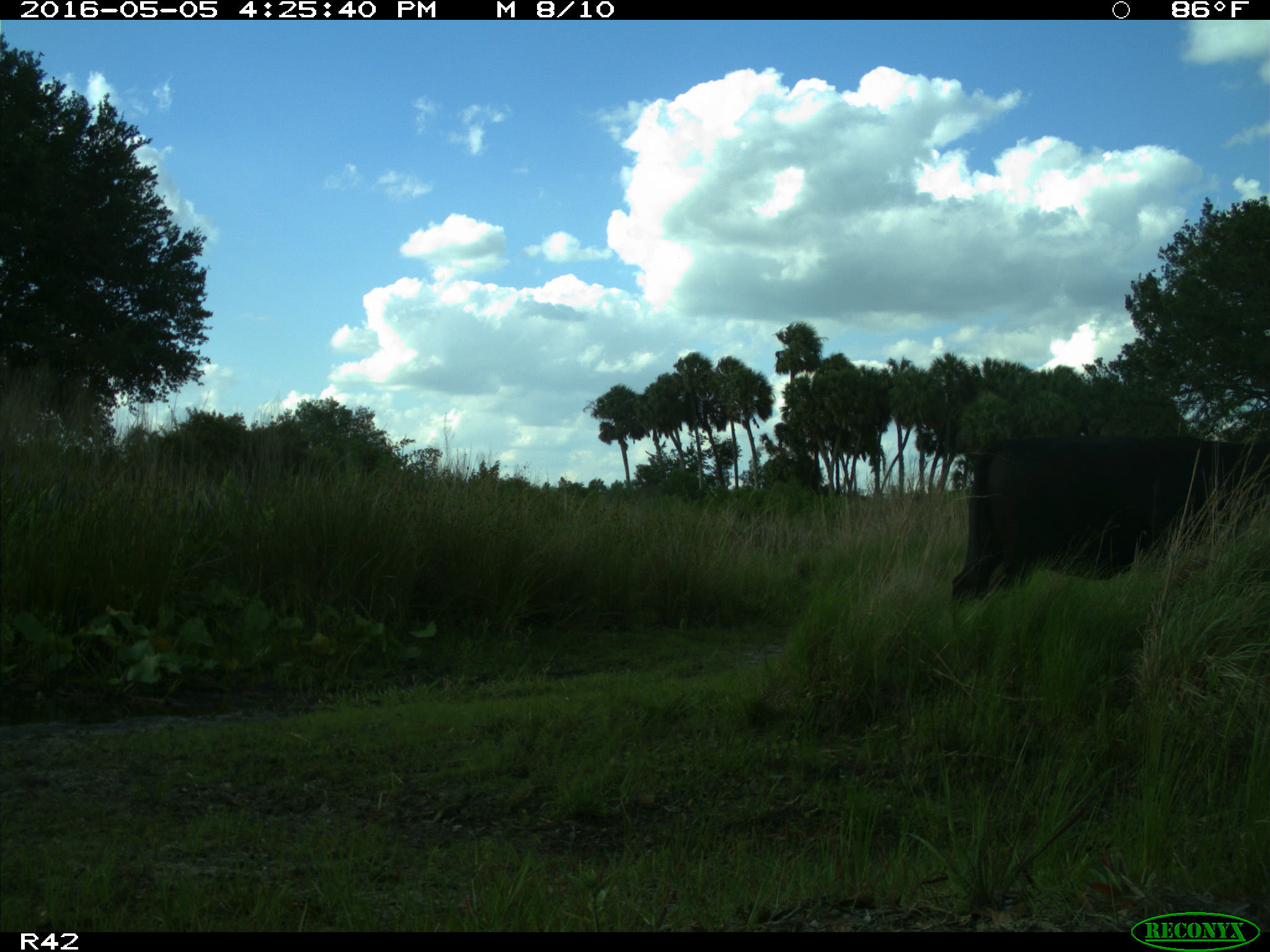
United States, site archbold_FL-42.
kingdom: Animalia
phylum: Chordata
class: Mammalia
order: Artiodactyla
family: Bovidae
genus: Bos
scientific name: Bos taurus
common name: domestic cow